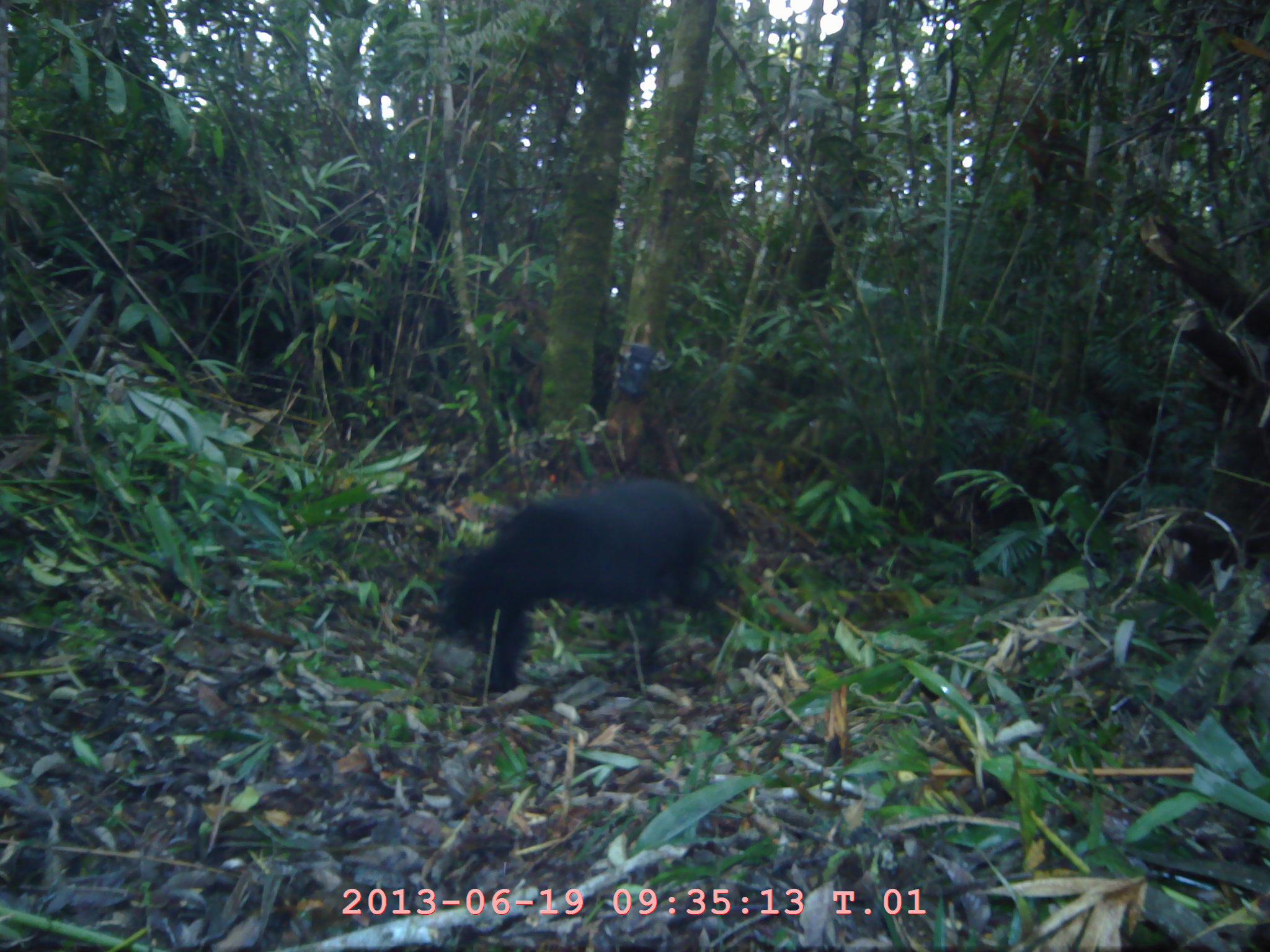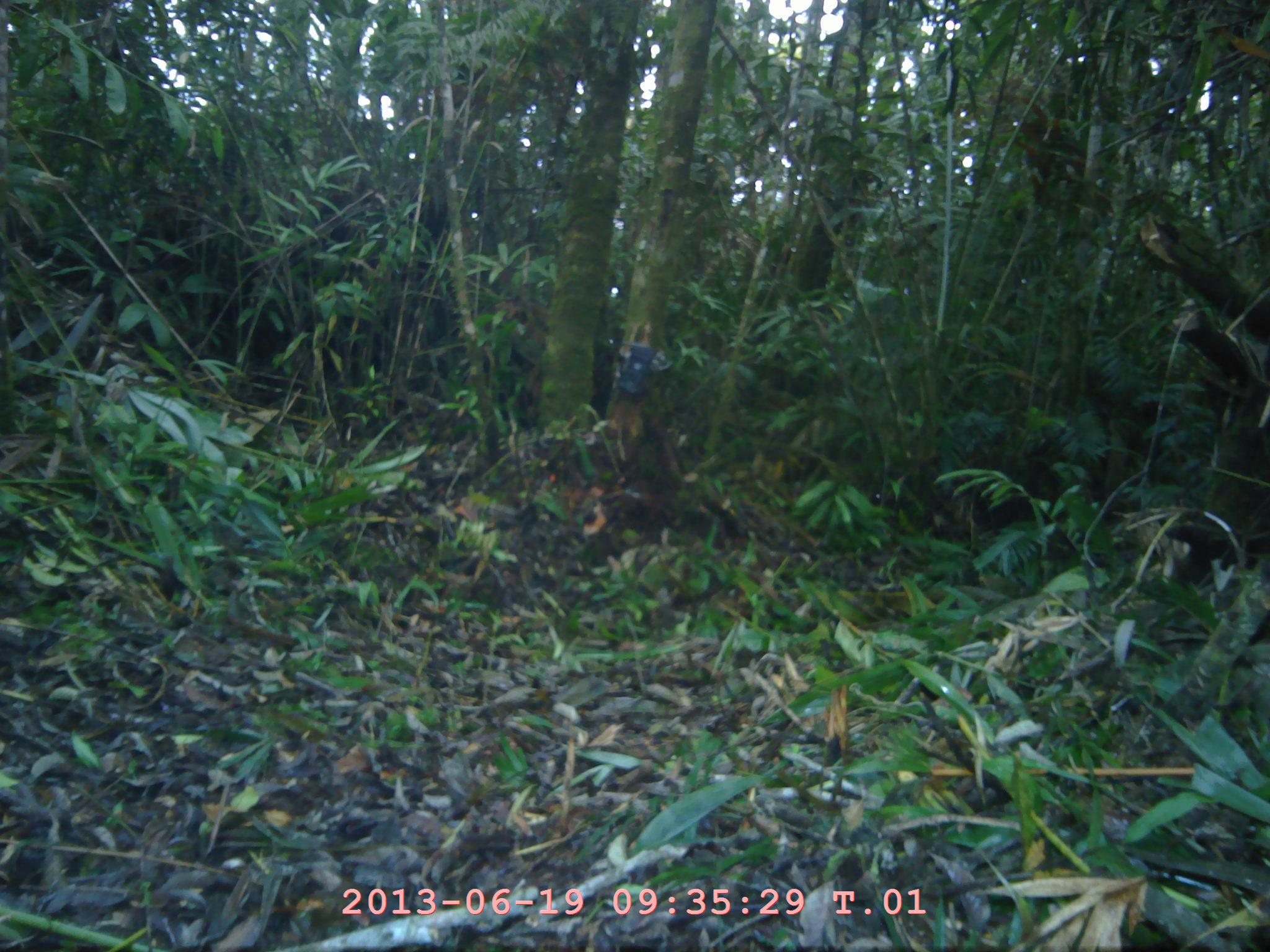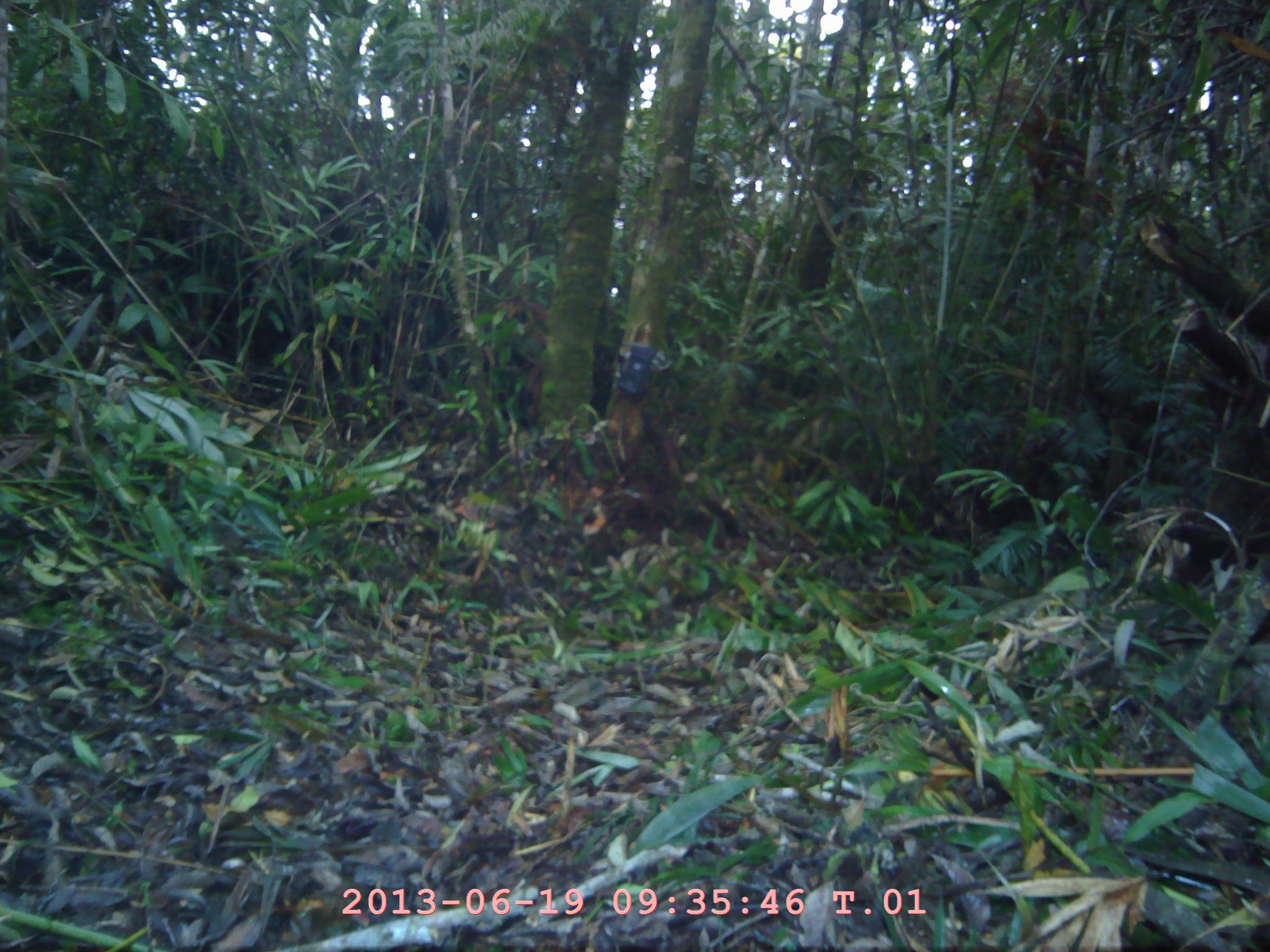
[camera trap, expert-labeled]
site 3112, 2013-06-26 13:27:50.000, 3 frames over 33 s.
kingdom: Animalia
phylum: Chordata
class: Mammalia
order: Carnivora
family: Ursidae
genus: Helarctos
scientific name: Helarctos malayanus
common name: sun bear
Helarctos malayanus (sun bear), count 1.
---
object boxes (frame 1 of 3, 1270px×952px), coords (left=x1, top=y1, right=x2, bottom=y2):
helarctos malayanus: (left=432, top=476, right=741, bottom=696)